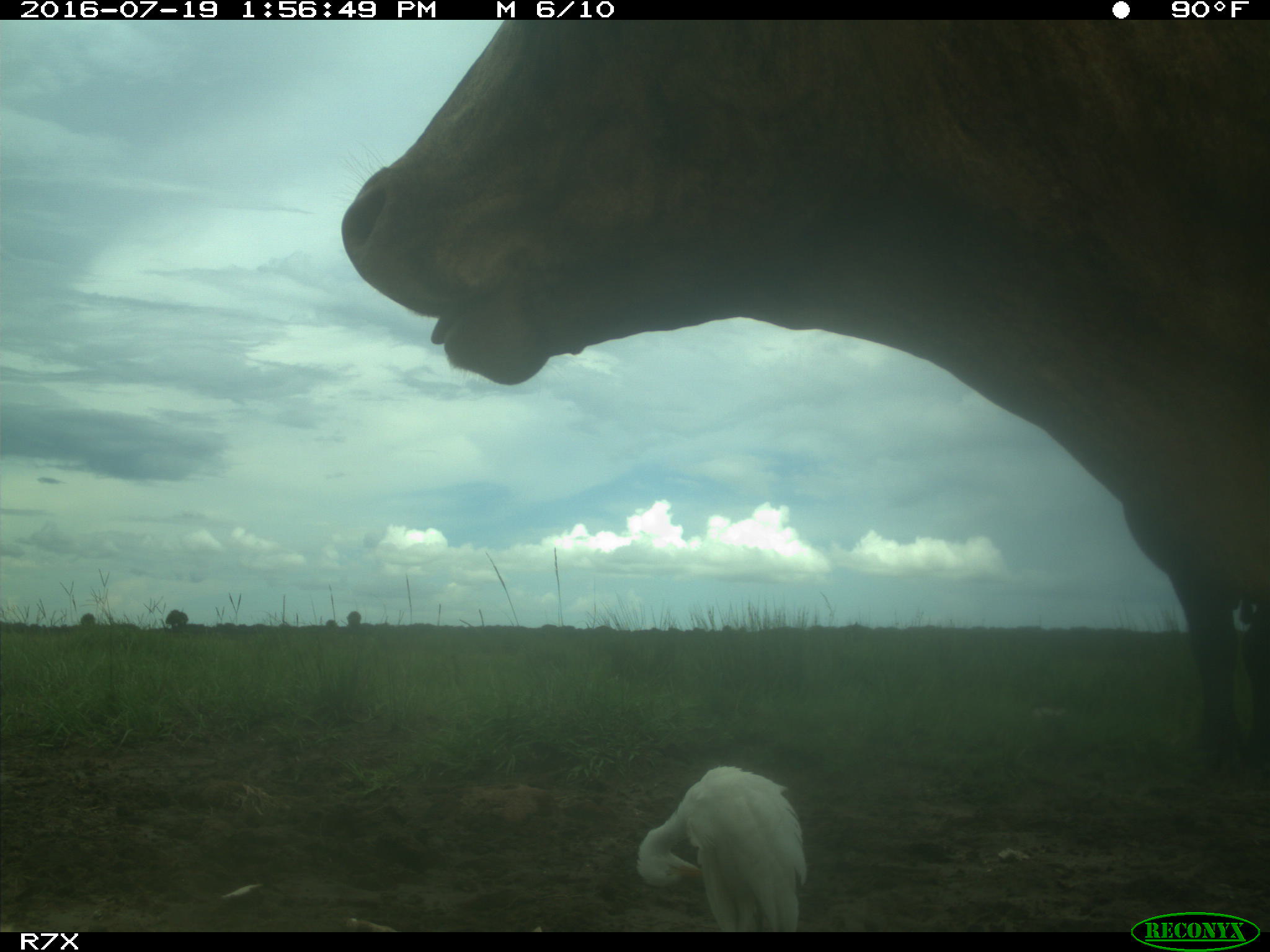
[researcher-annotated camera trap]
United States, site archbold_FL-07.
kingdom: Animalia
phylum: Chordata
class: Mammalia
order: Artiodactyla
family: Bovidae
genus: Bos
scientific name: Bos taurus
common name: domestic cow